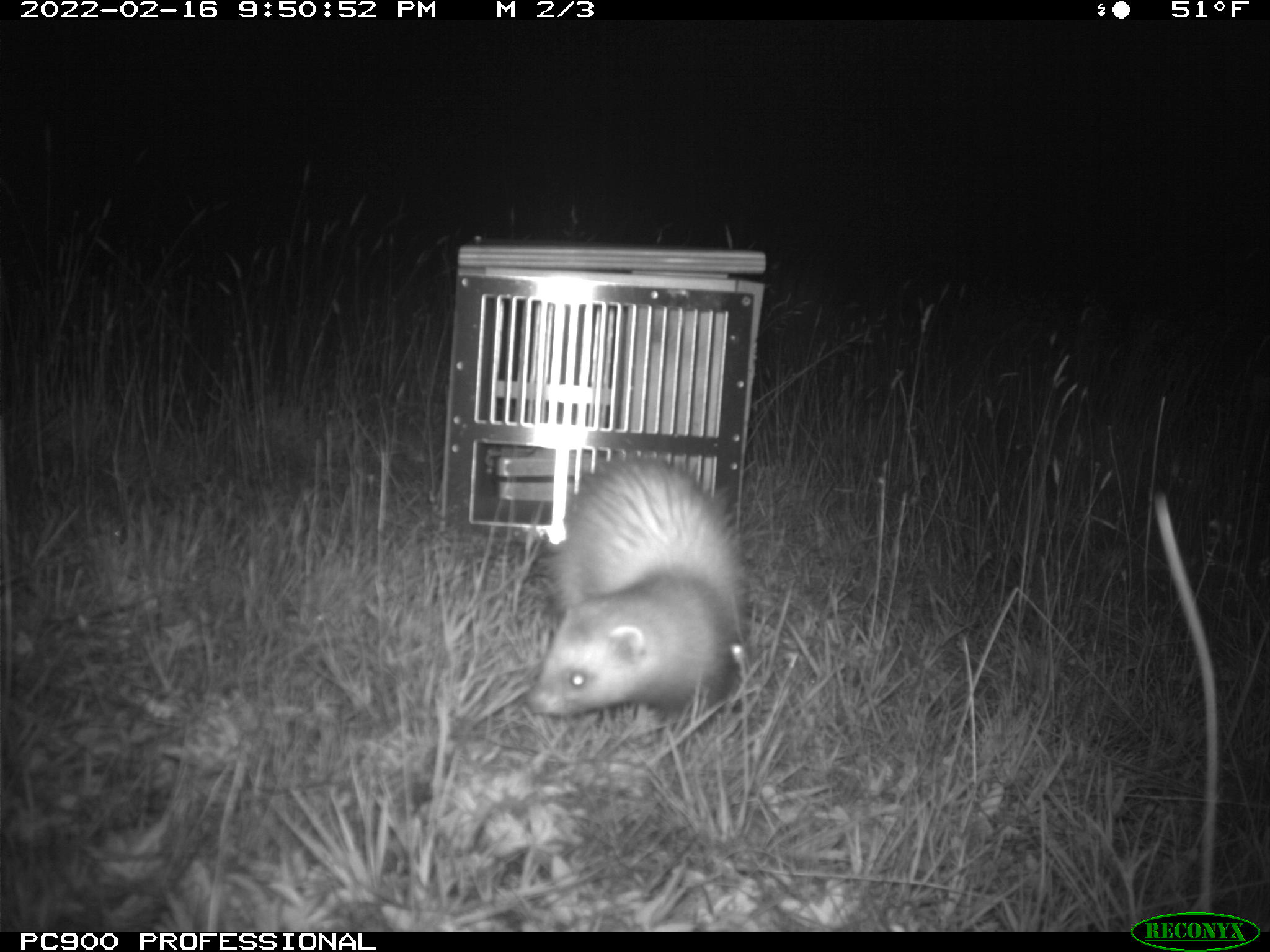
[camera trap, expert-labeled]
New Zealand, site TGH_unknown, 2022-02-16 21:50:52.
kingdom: Animalia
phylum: Chordata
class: Mammalia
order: Carnivora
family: Mustelidae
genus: Mustela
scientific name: Mustela furo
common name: ferret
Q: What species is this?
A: Ferret (Mustela furo).